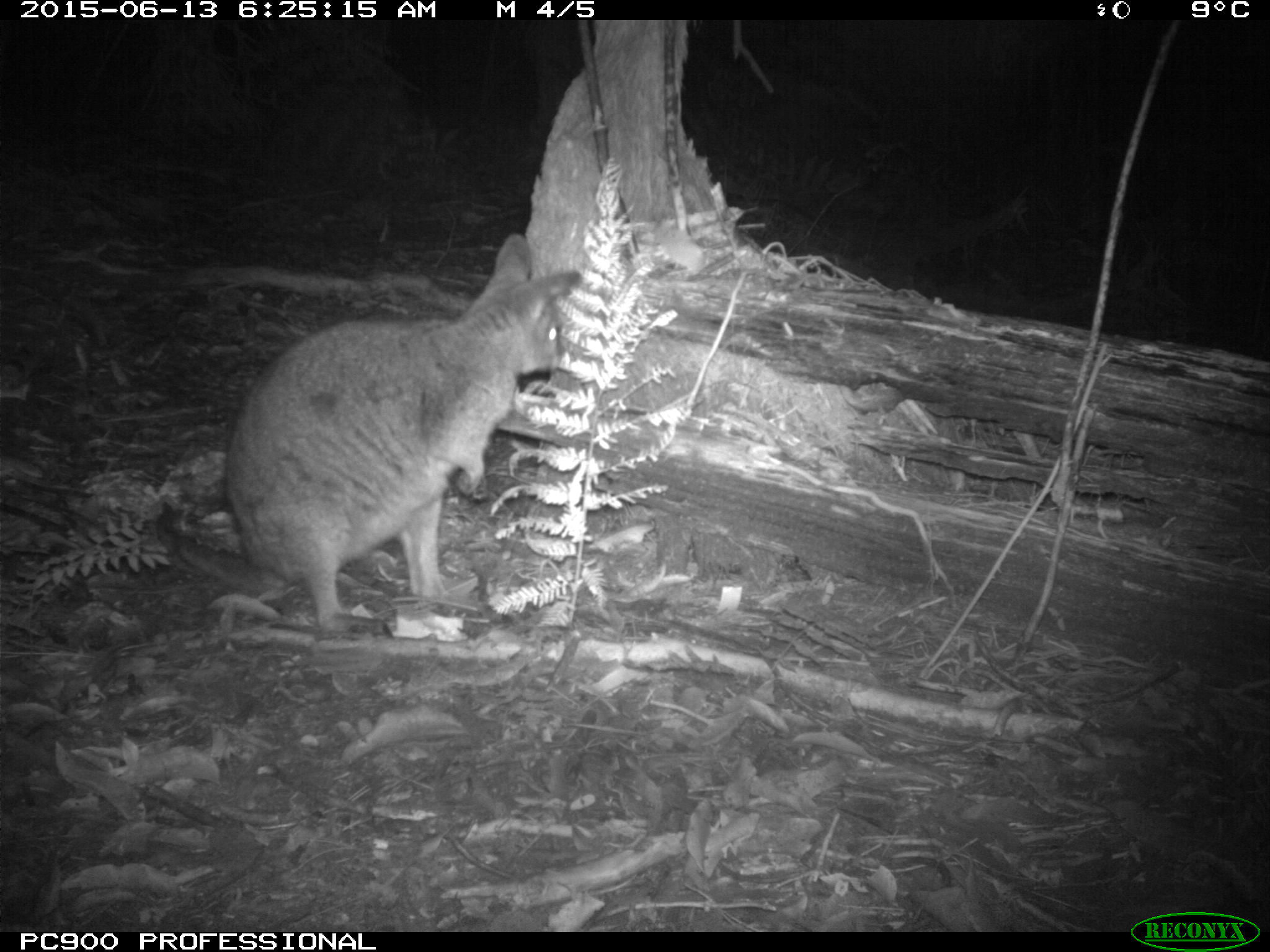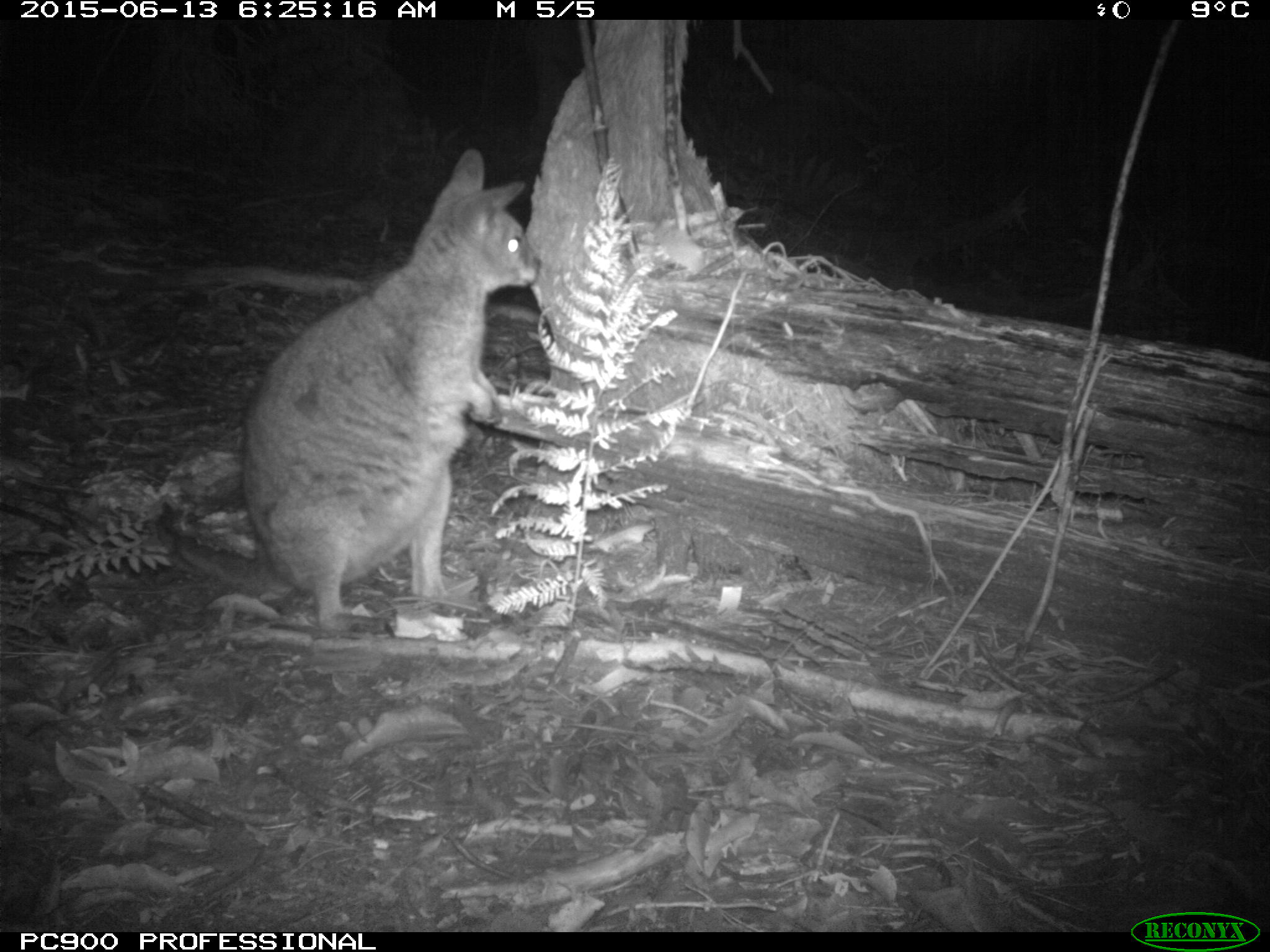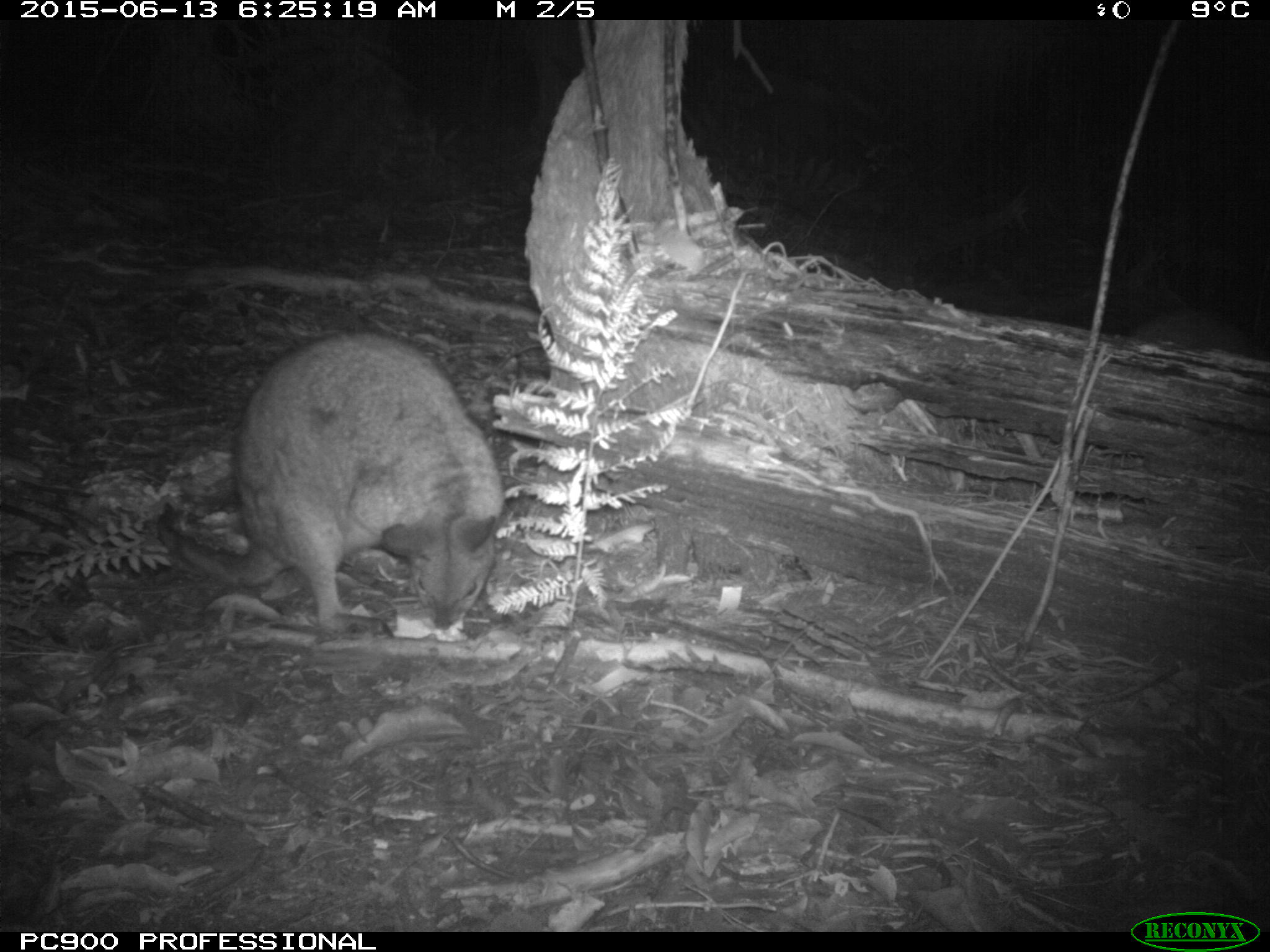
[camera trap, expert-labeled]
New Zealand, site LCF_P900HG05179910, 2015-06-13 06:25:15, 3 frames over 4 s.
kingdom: Animalia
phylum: Chordata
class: Mammalia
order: Diprotodontia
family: Macropodidae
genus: Notamacropus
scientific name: Notamacropus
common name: wallaby